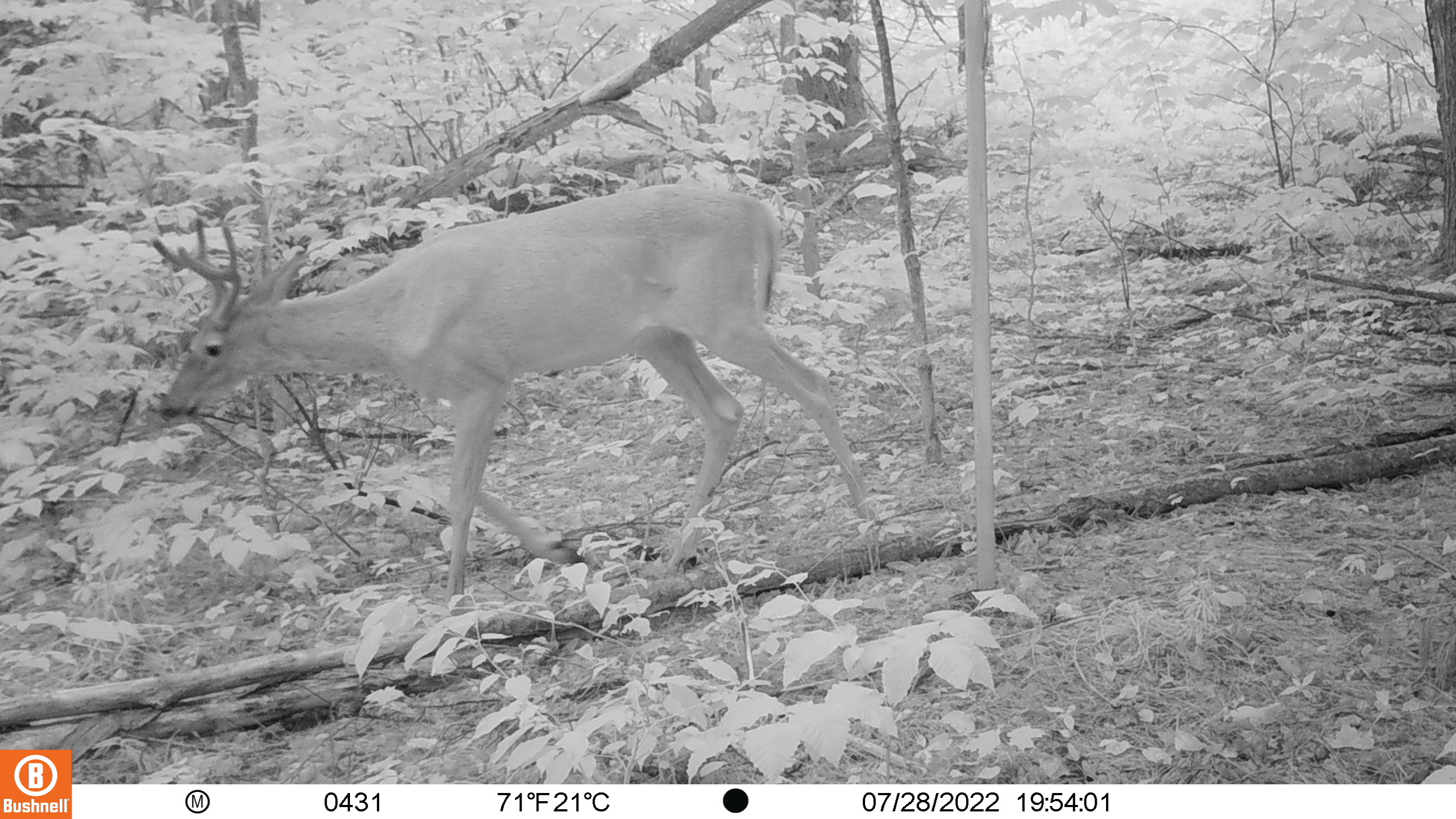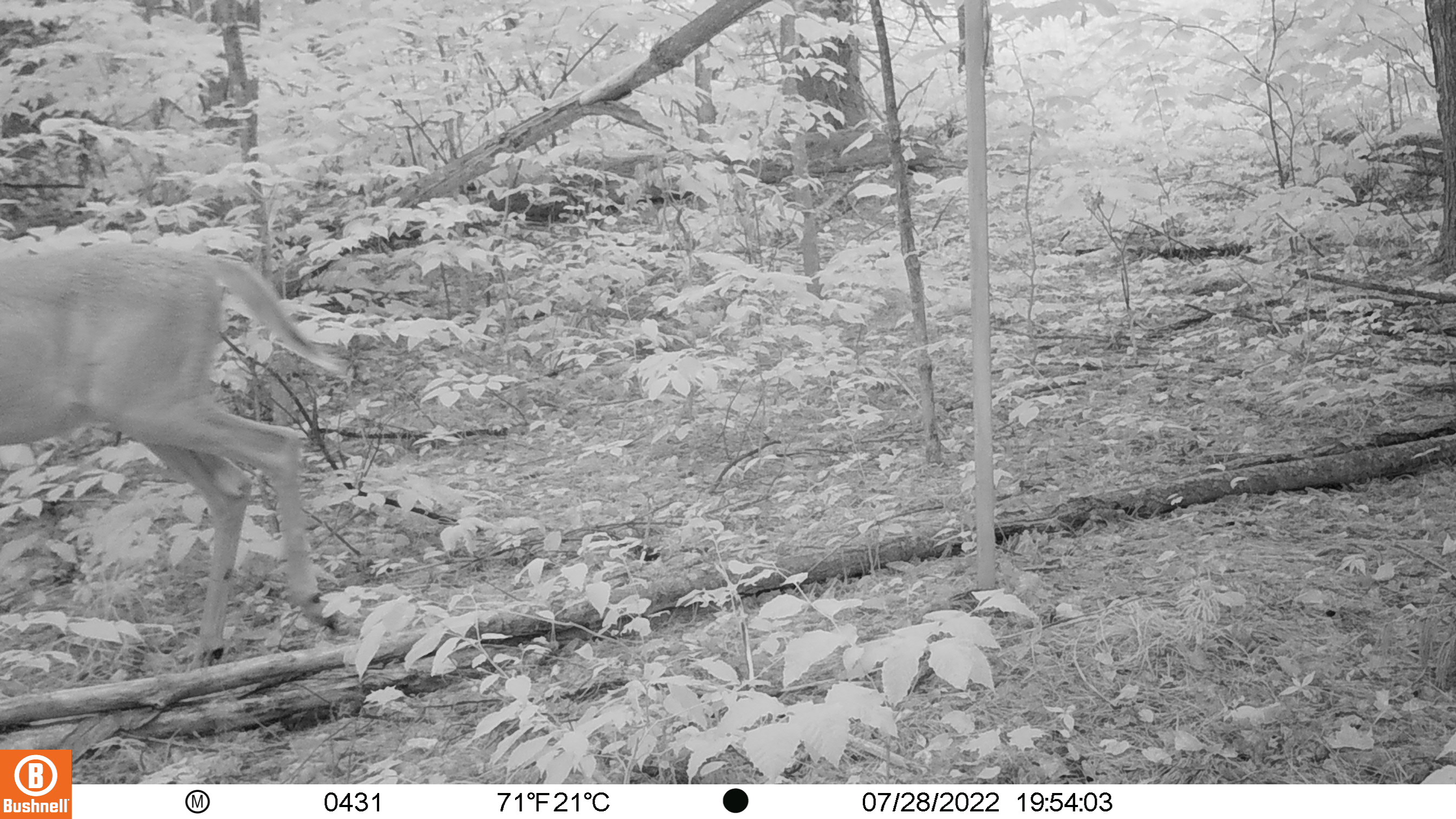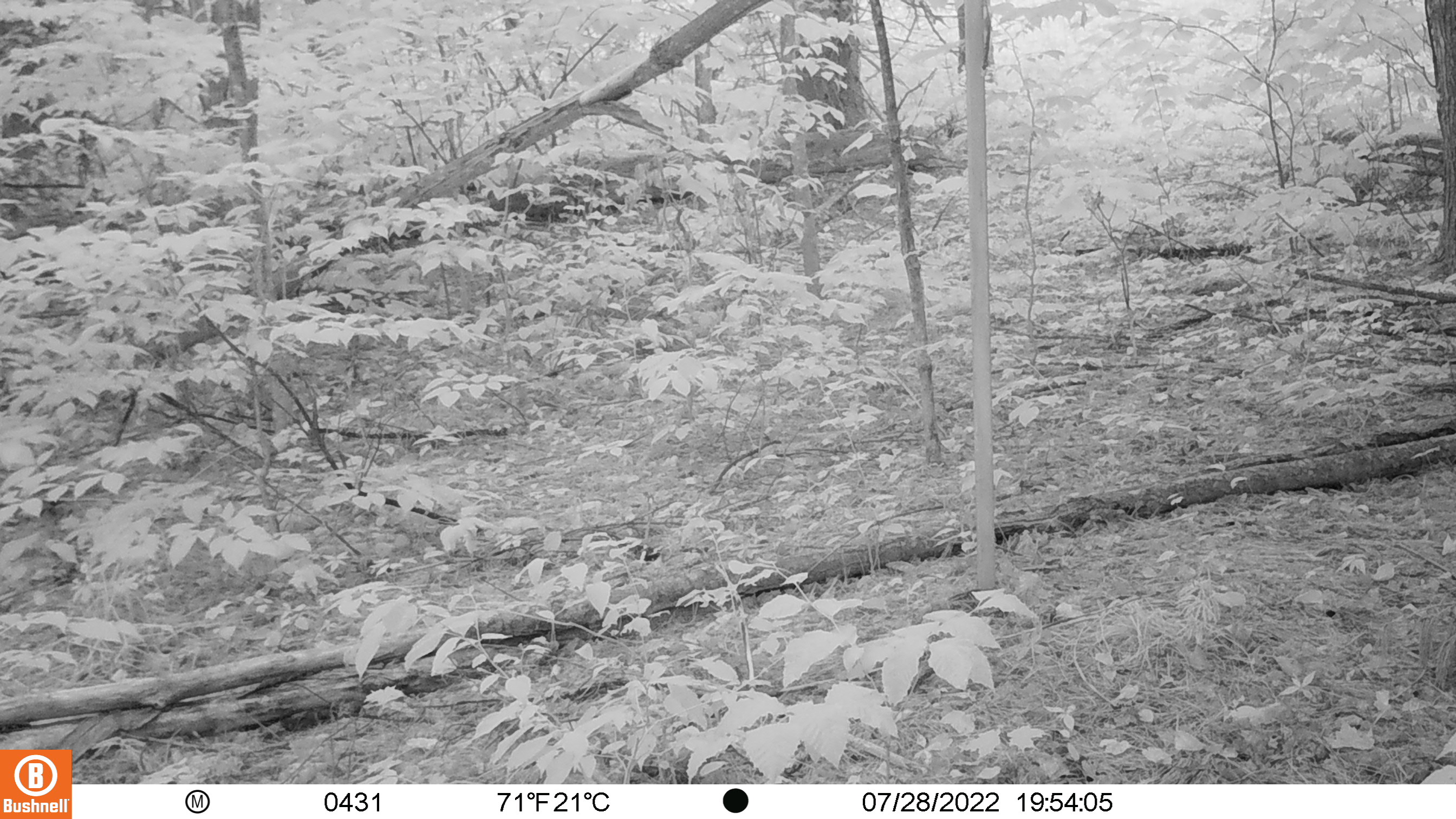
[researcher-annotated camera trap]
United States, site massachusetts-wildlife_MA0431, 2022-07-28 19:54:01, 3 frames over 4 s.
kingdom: Animalia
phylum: Chordata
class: Mammalia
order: Artiodactyla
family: Cervidae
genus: Odocoileus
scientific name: Odocoileus virginianus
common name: white-tailed deer